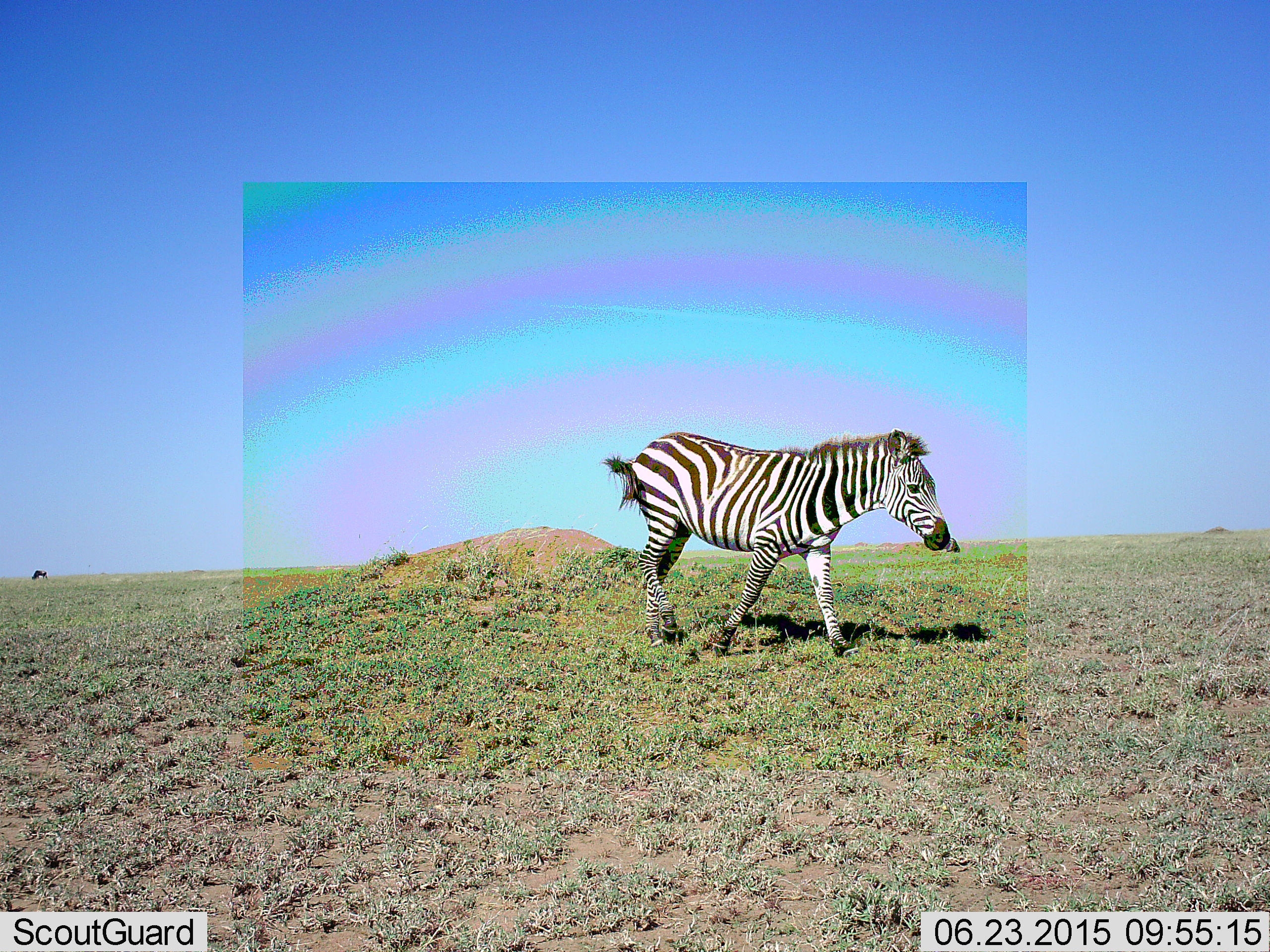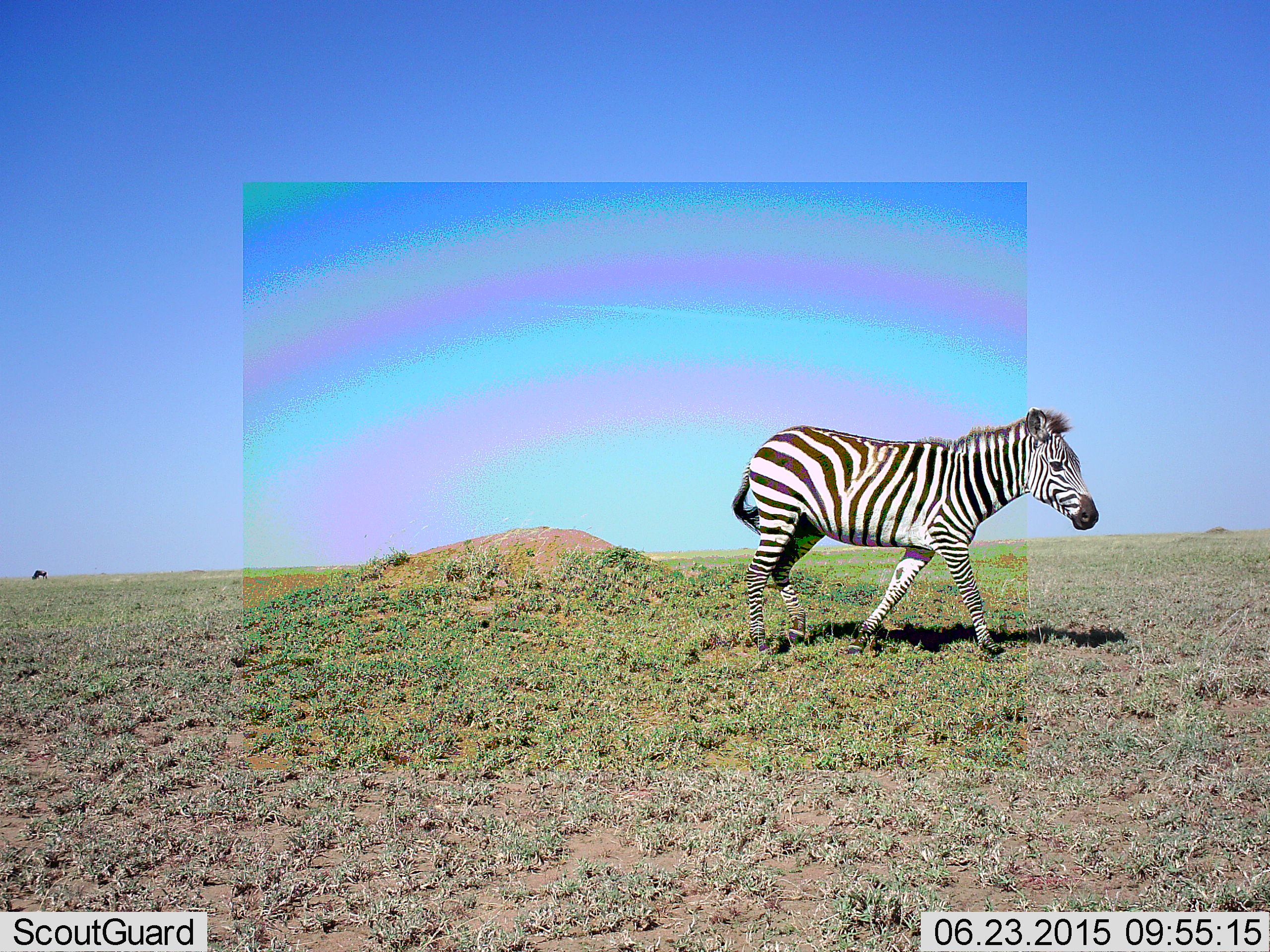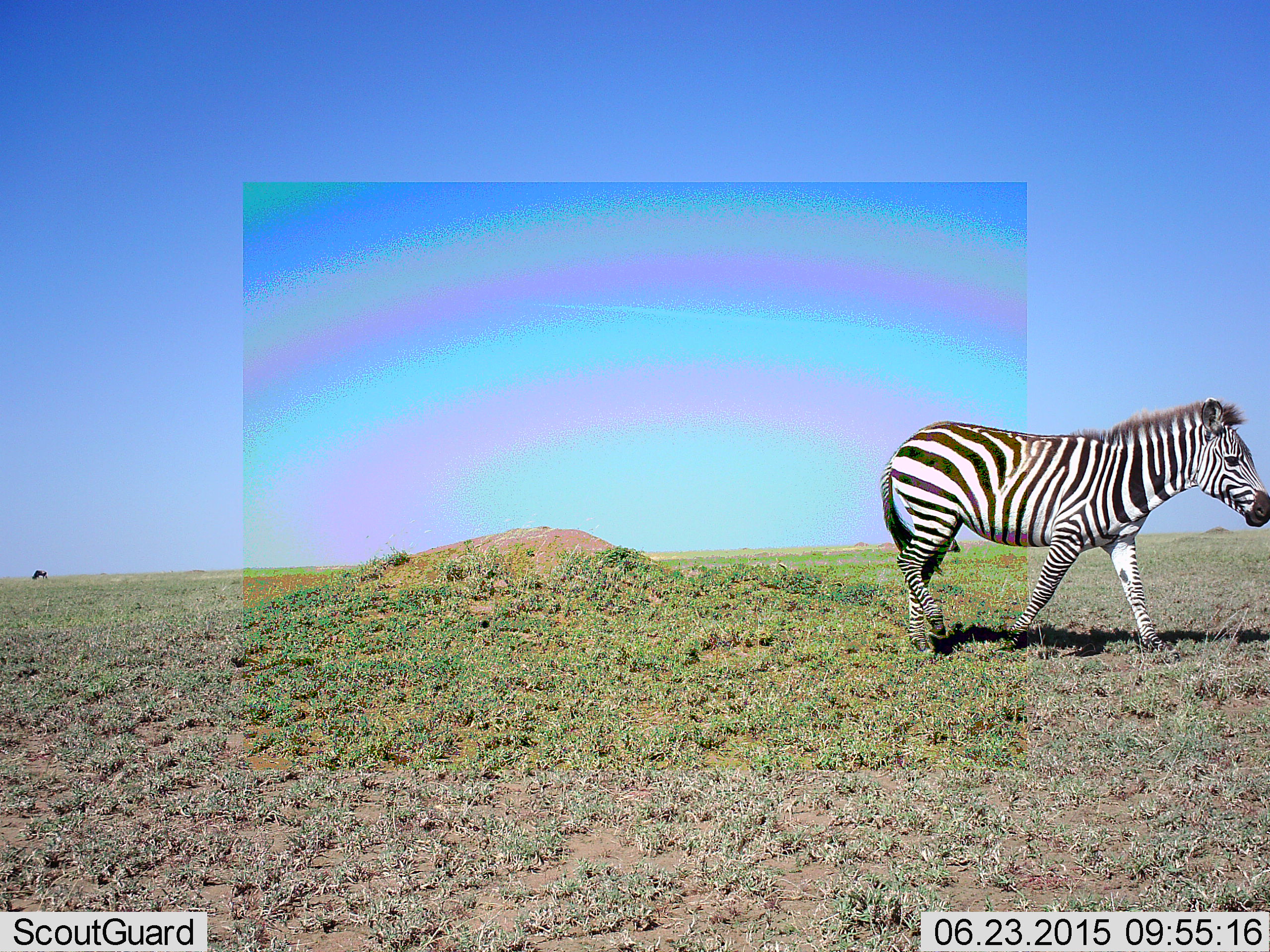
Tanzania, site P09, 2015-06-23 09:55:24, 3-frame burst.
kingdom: Animalia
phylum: Chordata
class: Mammalia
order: Perissodactyla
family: Equidae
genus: Equus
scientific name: Equus quagga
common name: plains zebra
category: zebra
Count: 1.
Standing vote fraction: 0%.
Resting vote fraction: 0%.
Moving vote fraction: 100%.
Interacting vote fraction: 0%.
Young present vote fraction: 0%.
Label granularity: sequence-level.